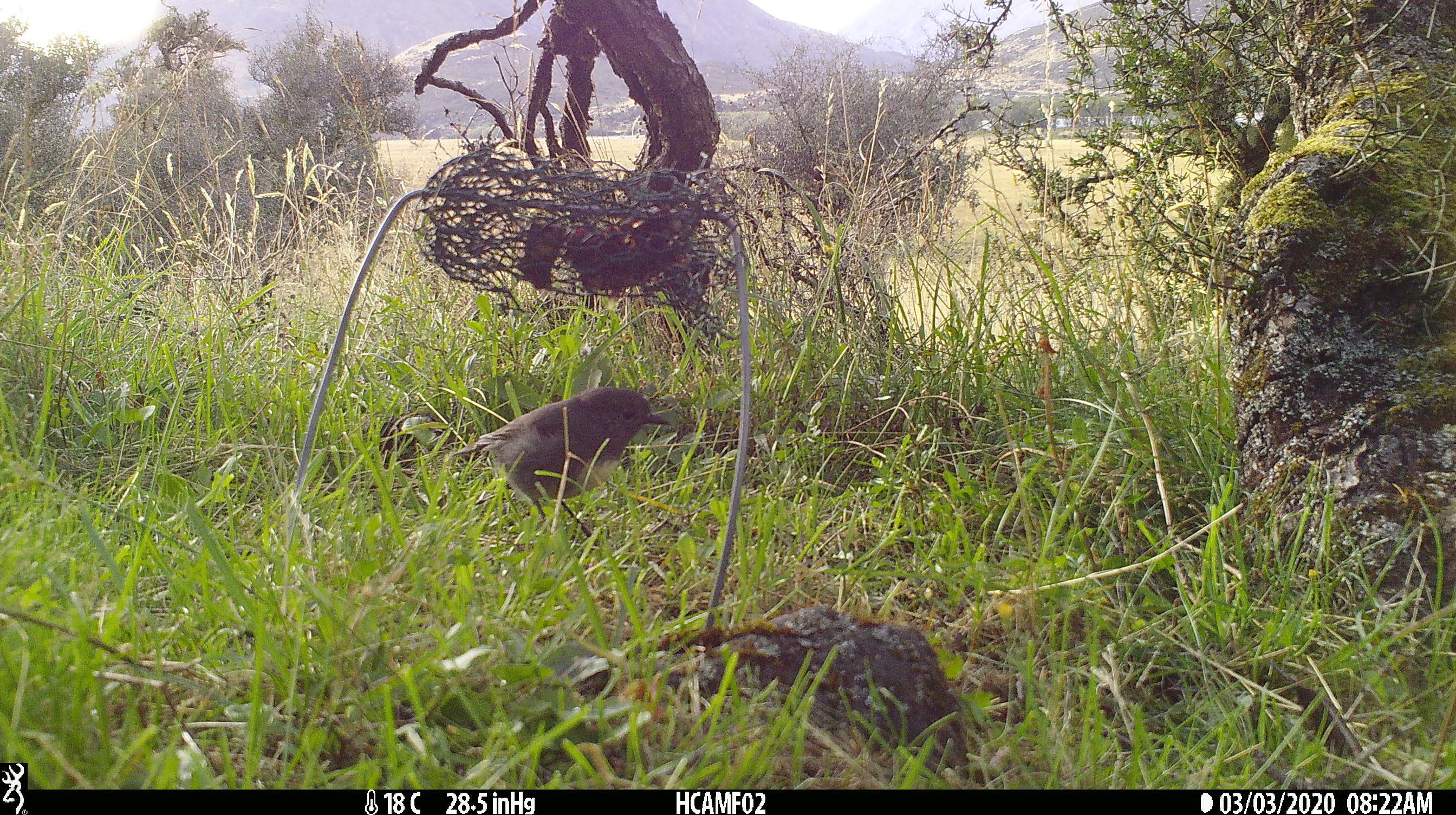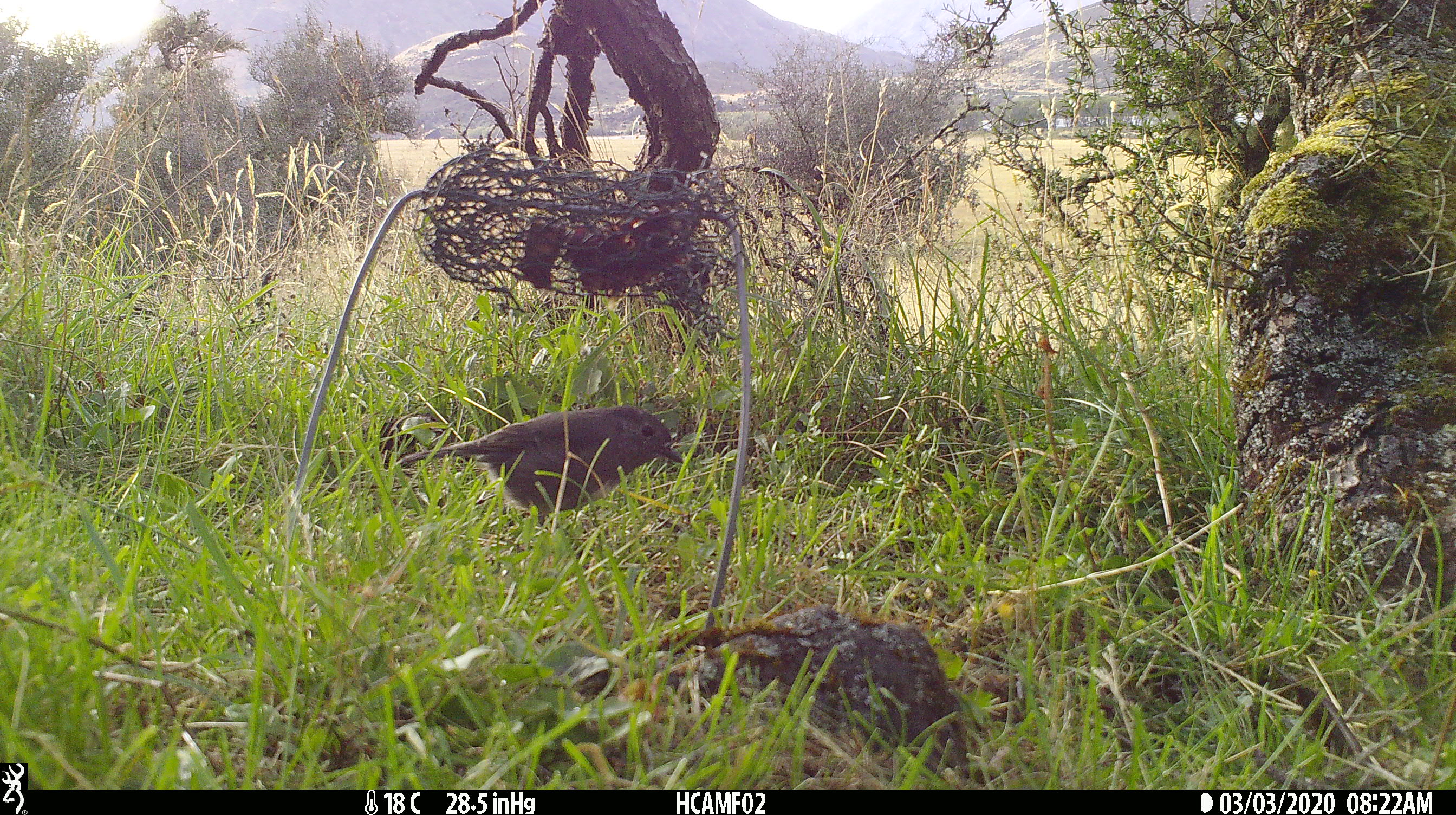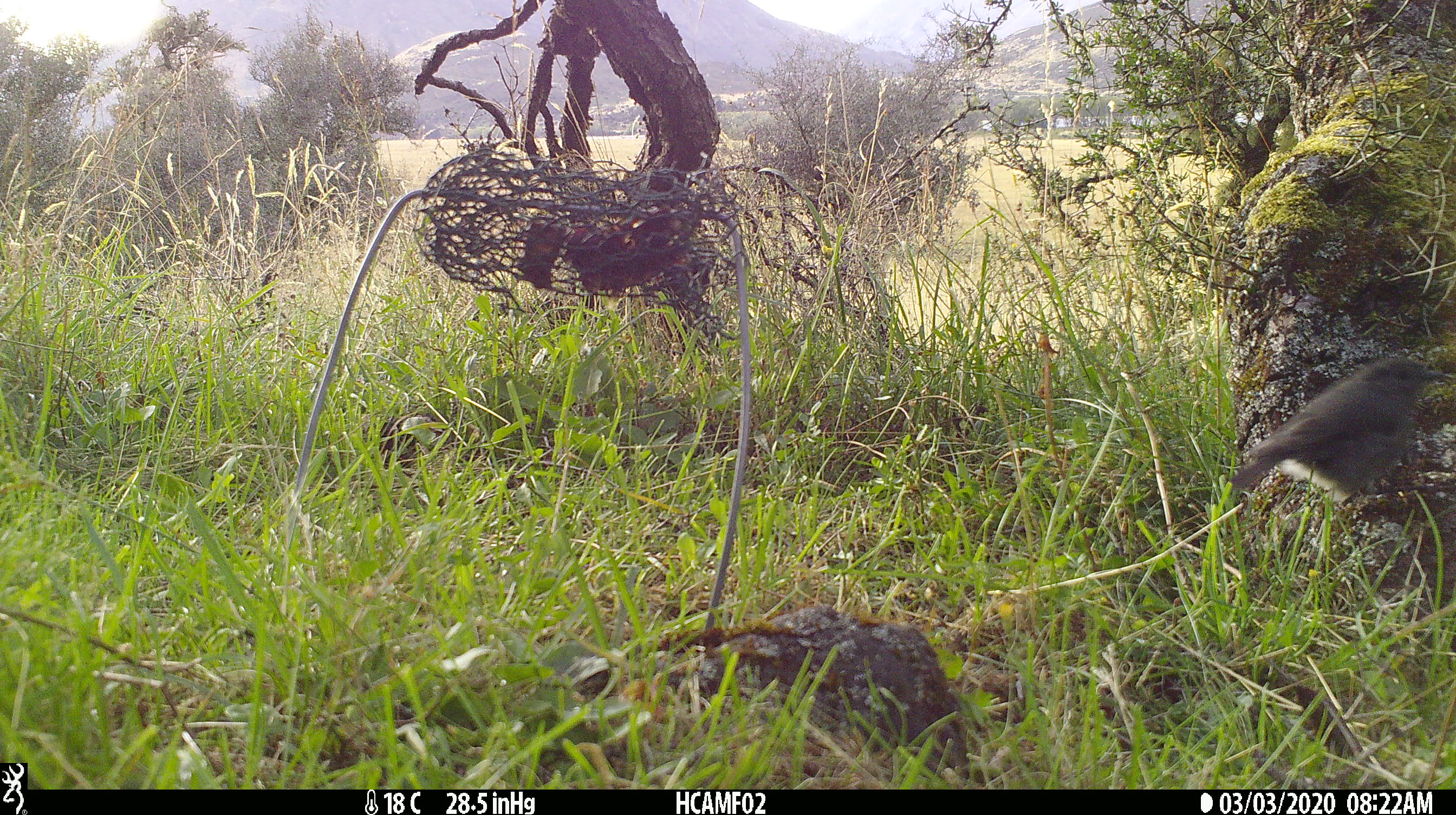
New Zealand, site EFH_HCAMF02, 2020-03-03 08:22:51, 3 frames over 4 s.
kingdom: Animalia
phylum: Chordata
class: Aves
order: Passeriformes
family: Petroicidae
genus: Petroica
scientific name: Petroica australis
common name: new zealand robin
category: robin